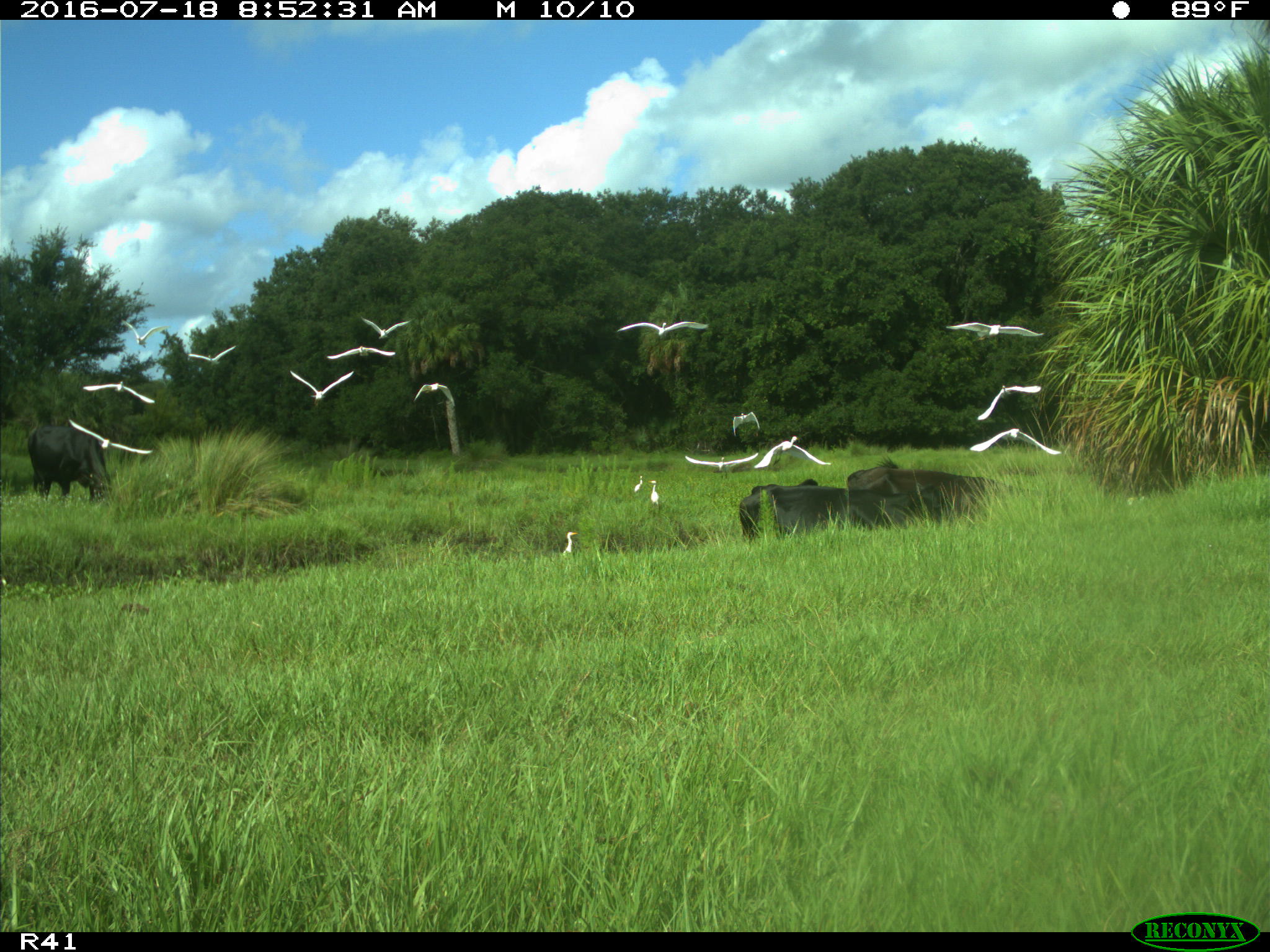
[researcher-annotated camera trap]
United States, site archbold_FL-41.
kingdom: Animalia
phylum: Chordata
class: Mammalia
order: Artiodactyla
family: Bovidae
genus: Bos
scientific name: Bos taurus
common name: domestic cow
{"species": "Bos taurus (domestic cow)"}